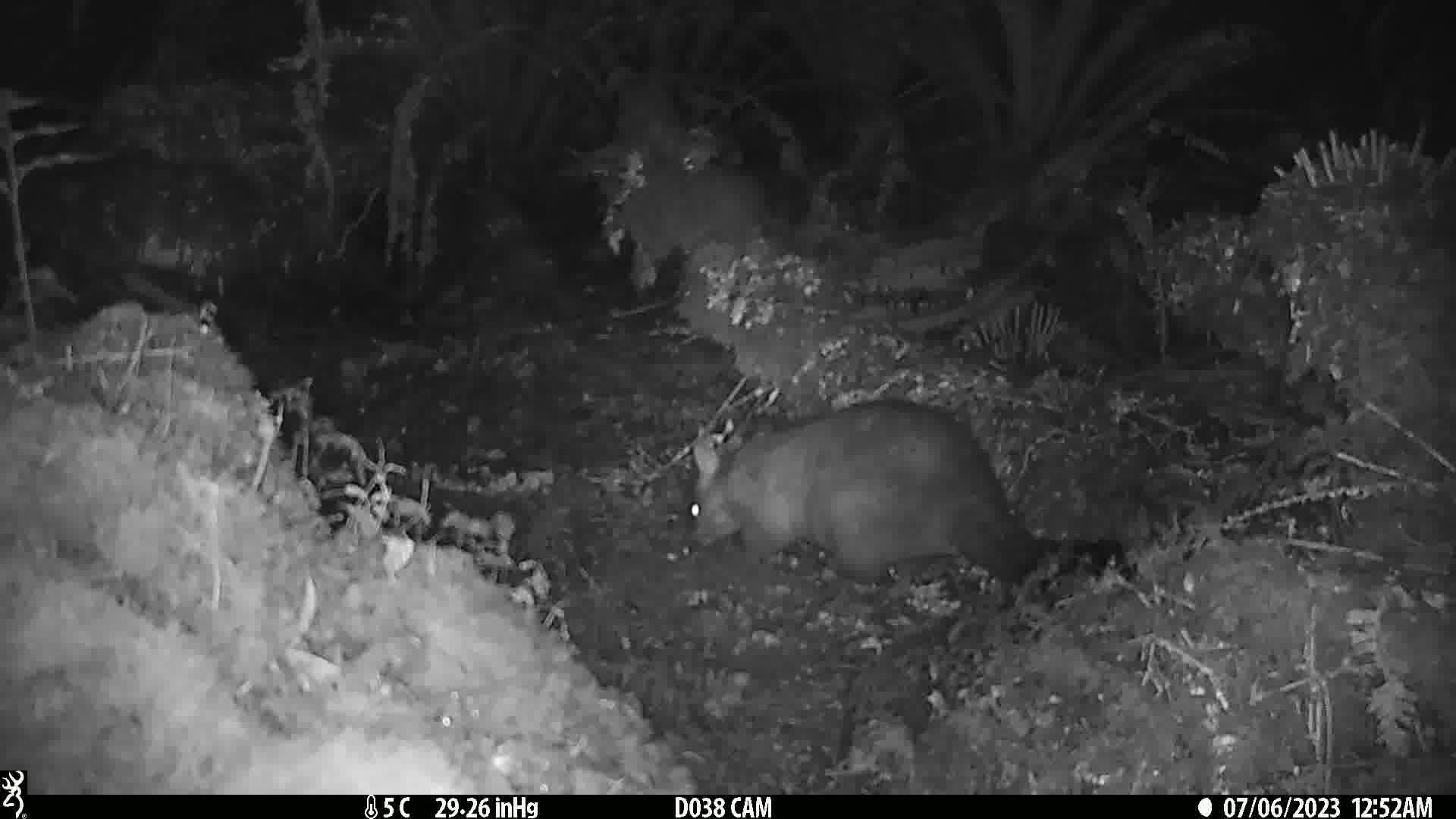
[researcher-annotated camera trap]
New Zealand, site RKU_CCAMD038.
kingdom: Animalia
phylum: Chordata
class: Mammalia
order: Diprotodontia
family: Phalangeridae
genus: Trichosurus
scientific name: Trichosurus vulpecula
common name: common brushtail possum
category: possum